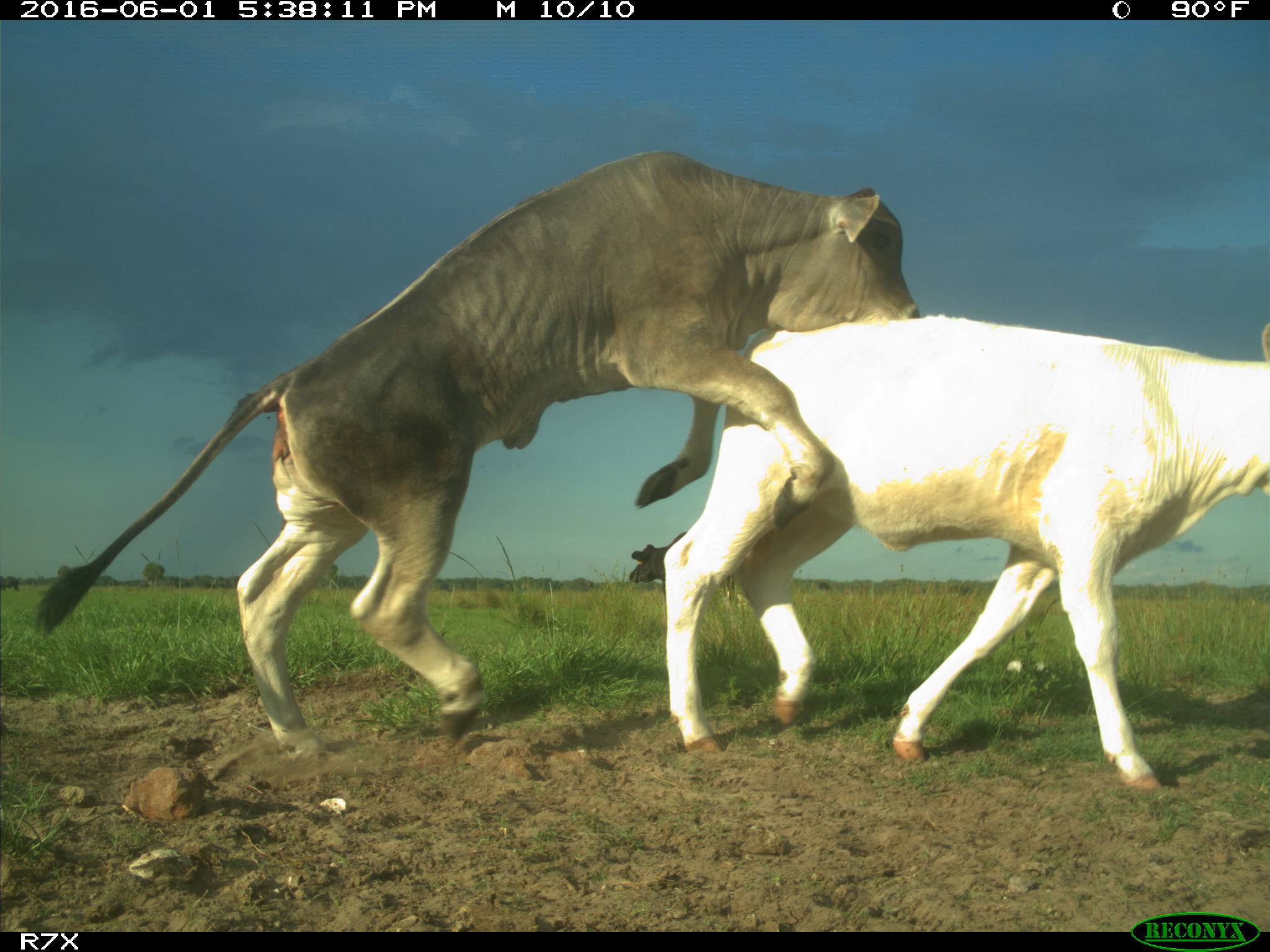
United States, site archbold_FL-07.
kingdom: Animalia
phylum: Chordata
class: Mammalia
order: Artiodactyla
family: Bovidae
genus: Bos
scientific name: Bos taurus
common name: domestic cow